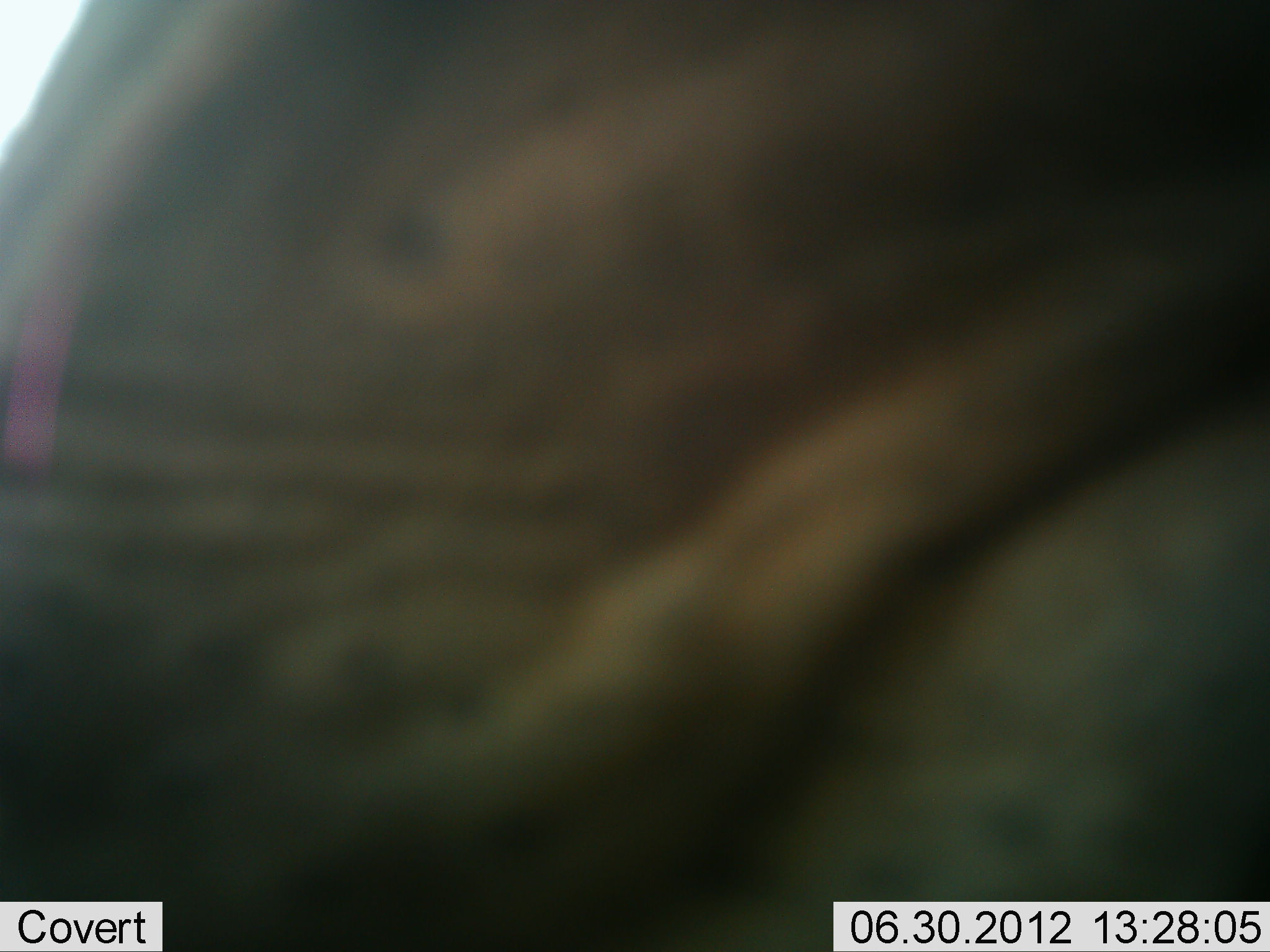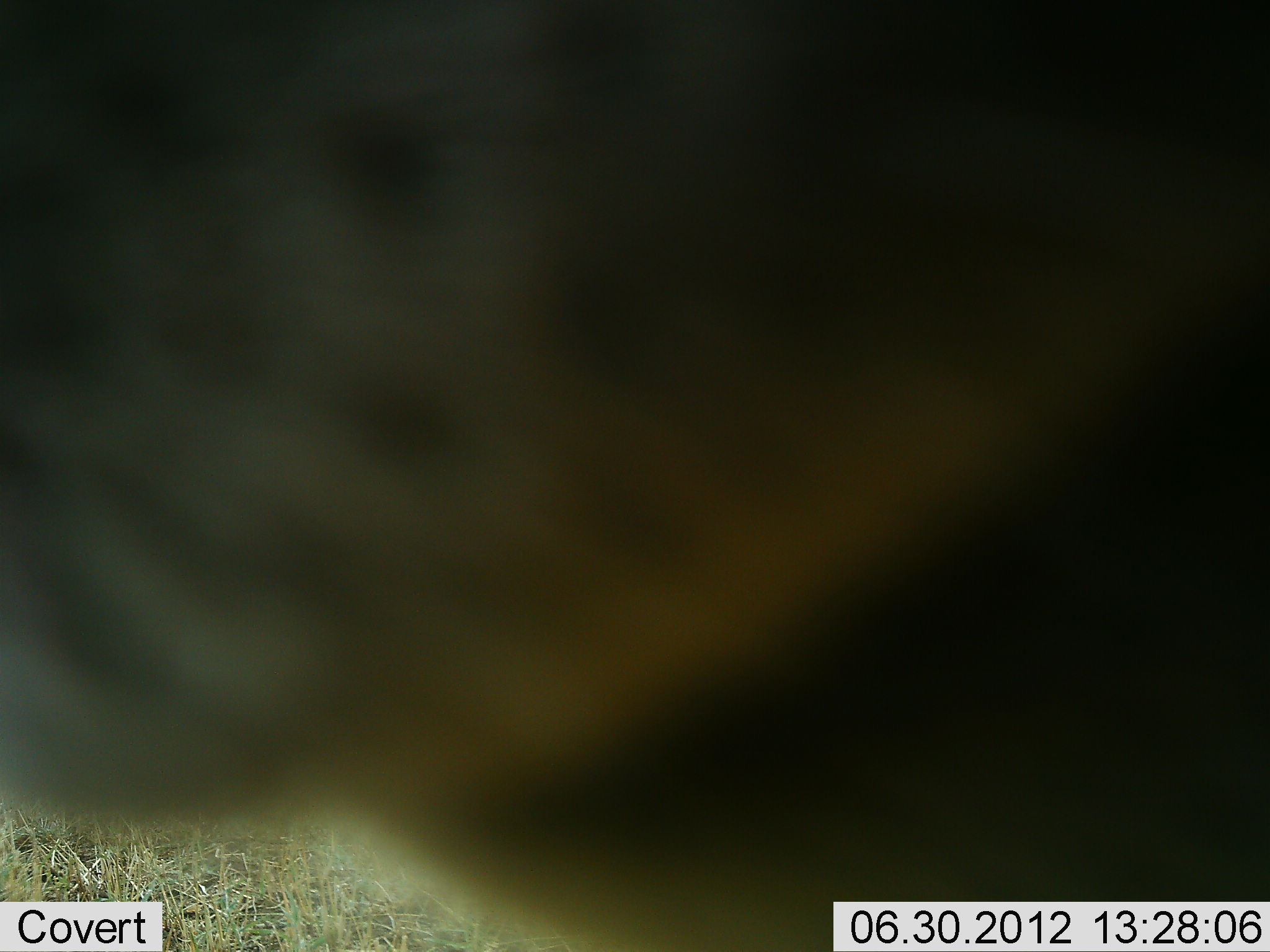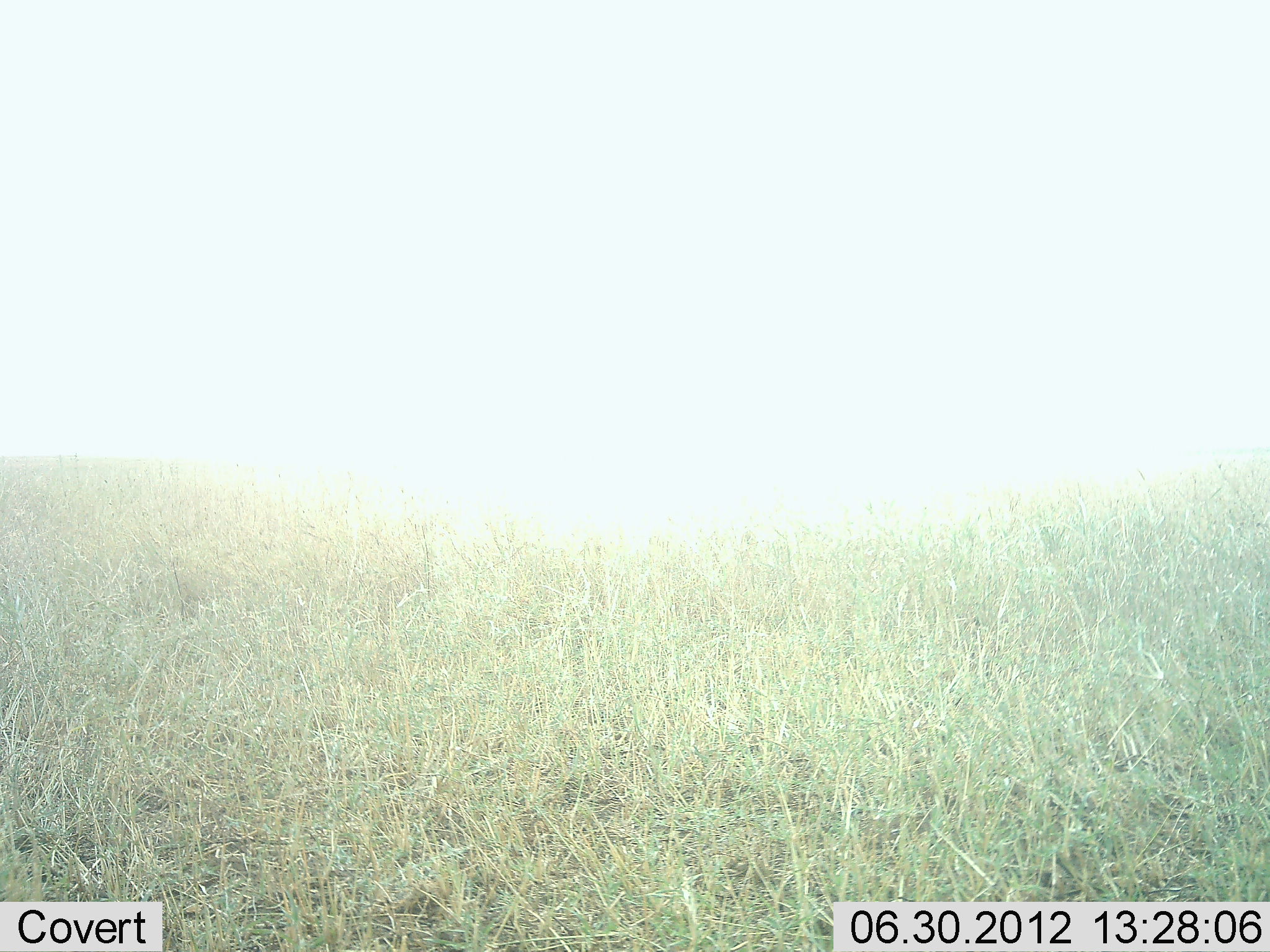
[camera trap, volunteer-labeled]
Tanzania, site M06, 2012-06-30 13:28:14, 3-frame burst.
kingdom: Animalia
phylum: Chordata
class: Mammalia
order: Artiodactyla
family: Bovidae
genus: Connochaetes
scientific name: Connochaetes taurinus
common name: blue wildebeest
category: wildebeest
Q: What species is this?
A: Wildebeest (blue wildebeest) (Connochaetes taurinus).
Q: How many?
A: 1.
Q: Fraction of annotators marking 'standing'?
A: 50%.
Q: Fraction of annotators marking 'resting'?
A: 0%.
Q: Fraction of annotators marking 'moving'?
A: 50%.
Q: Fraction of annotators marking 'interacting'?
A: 0%.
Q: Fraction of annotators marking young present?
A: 0%.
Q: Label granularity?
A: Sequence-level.